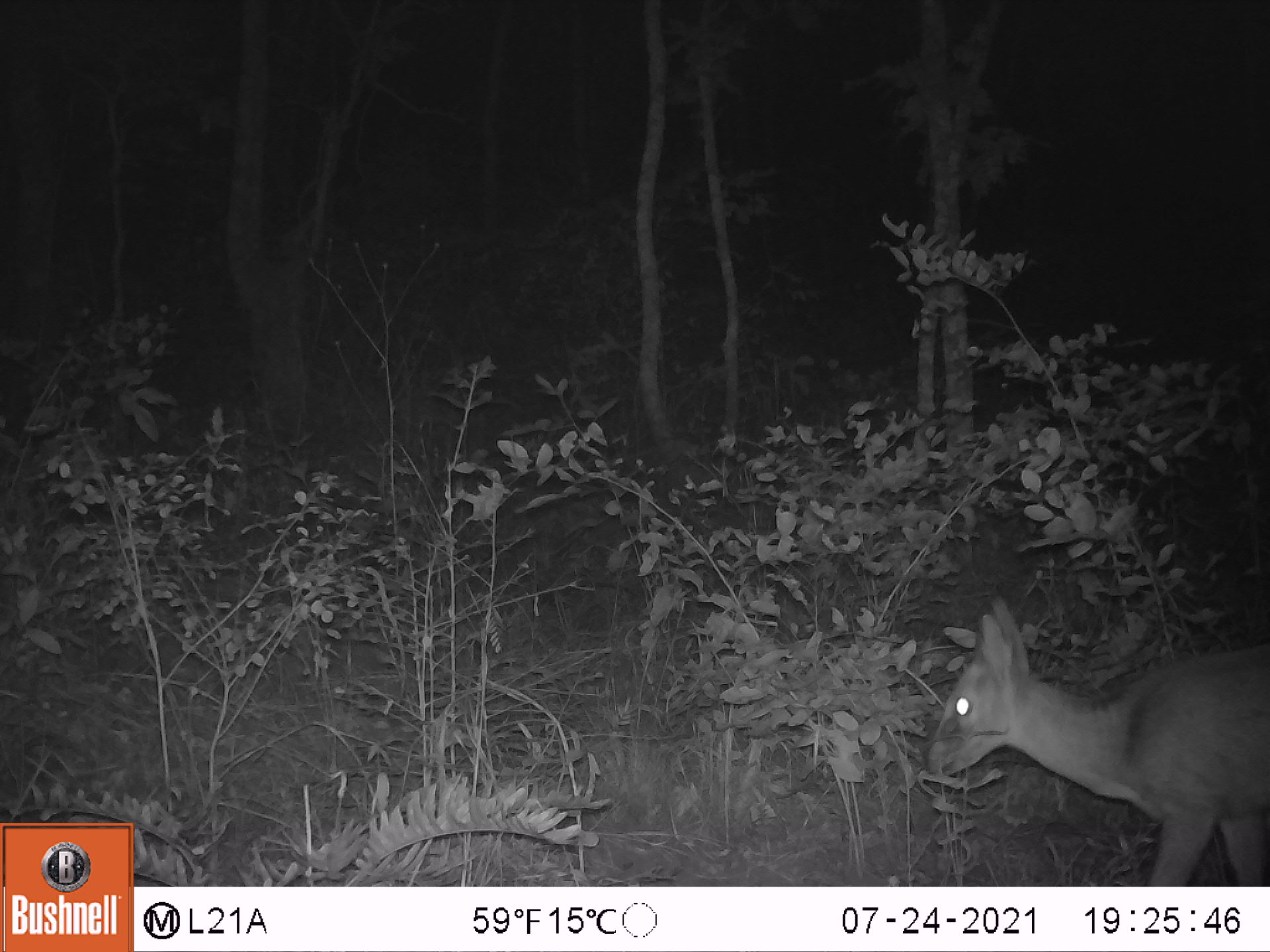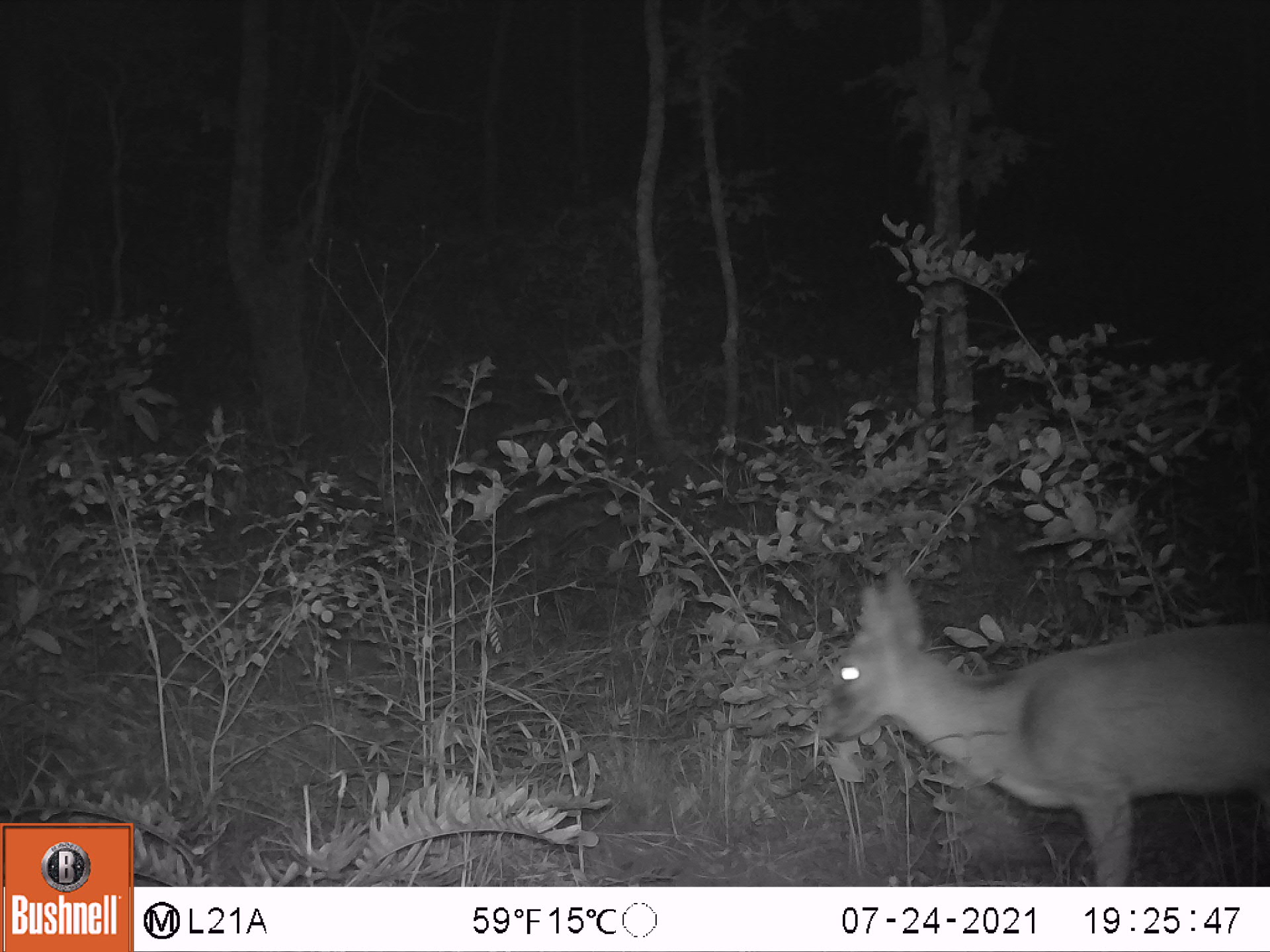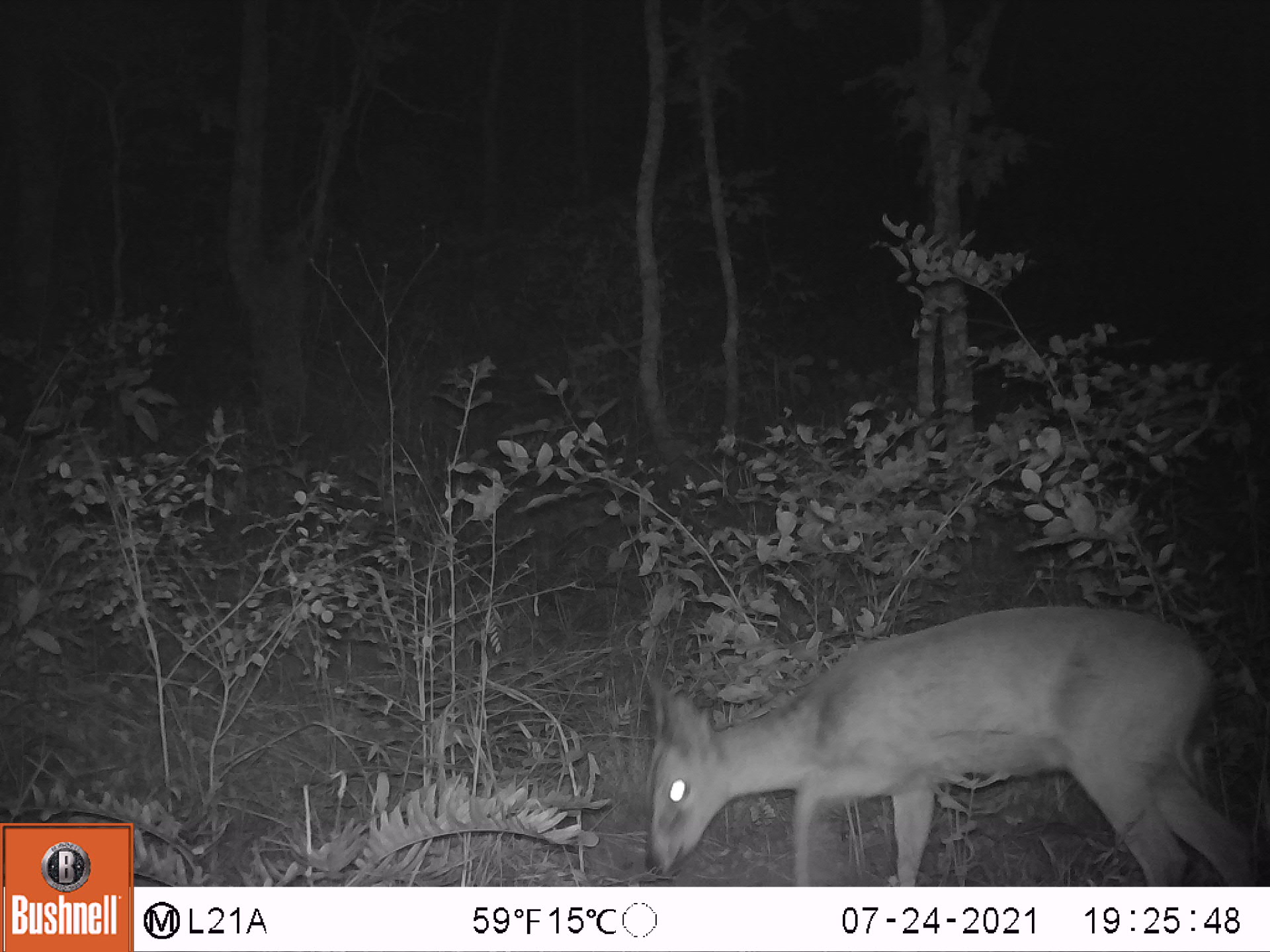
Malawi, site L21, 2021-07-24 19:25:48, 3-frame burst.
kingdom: Animalia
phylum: Chordata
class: Mammalia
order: Artiodactyla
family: Bovidae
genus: Sylvicapra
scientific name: Sylvicapra grimmia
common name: common duiker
Common duiker (Sylvicapra grimmia), count 1.